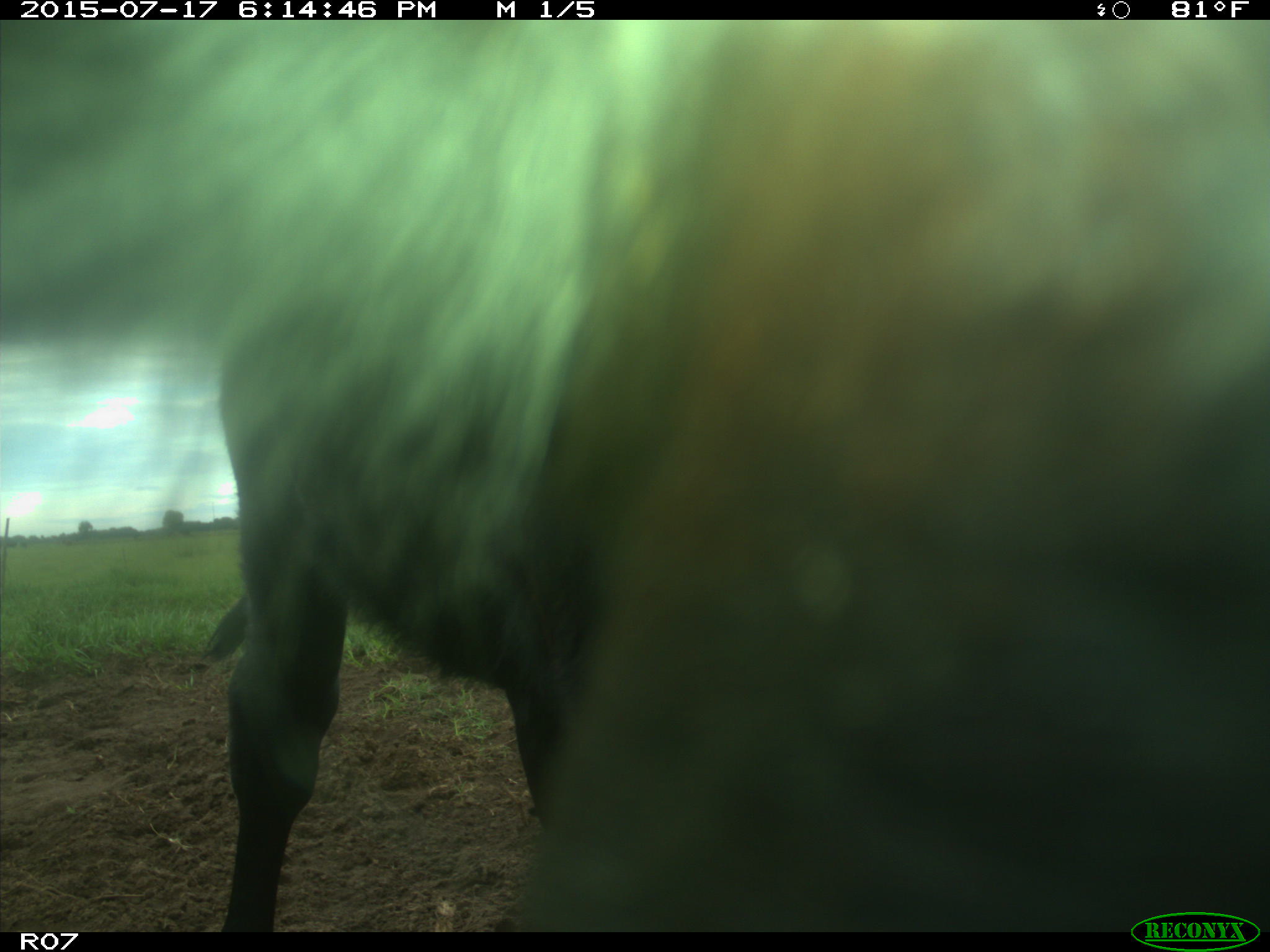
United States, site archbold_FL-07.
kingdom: Animalia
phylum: Chordata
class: Mammalia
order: Artiodactyla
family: Bovidae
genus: Bos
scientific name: Bos taurus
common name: domestic cow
Bos taurus (domestic cow).